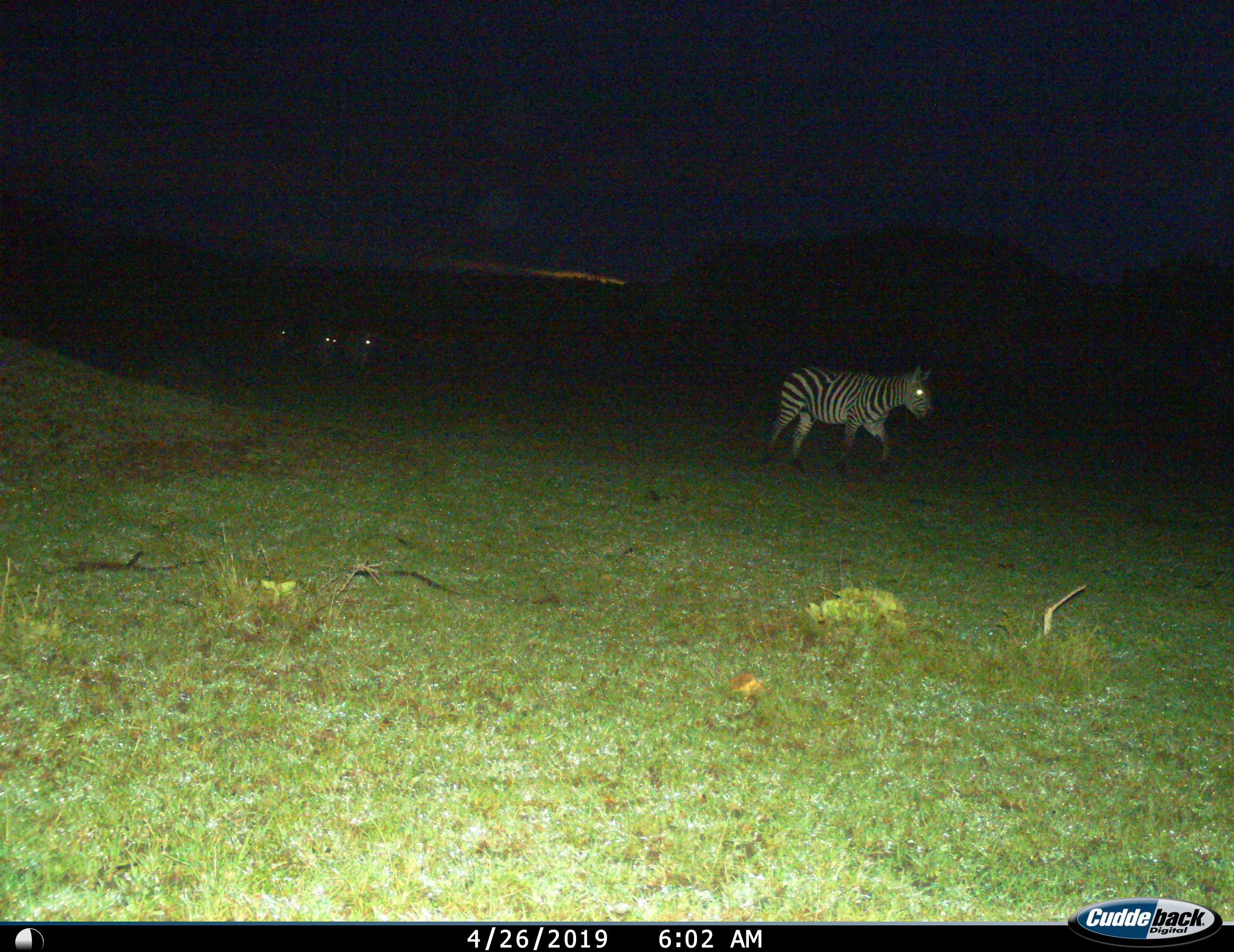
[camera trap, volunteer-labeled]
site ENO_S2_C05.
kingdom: Animalia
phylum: Chordata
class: Mammalia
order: Perissodactyla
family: Equidae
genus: Equus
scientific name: Equus quagga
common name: plains zebra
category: zebraplains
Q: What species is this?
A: Zebraplains (plains zebra) (Equus quagga).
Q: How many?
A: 4.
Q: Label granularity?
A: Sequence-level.